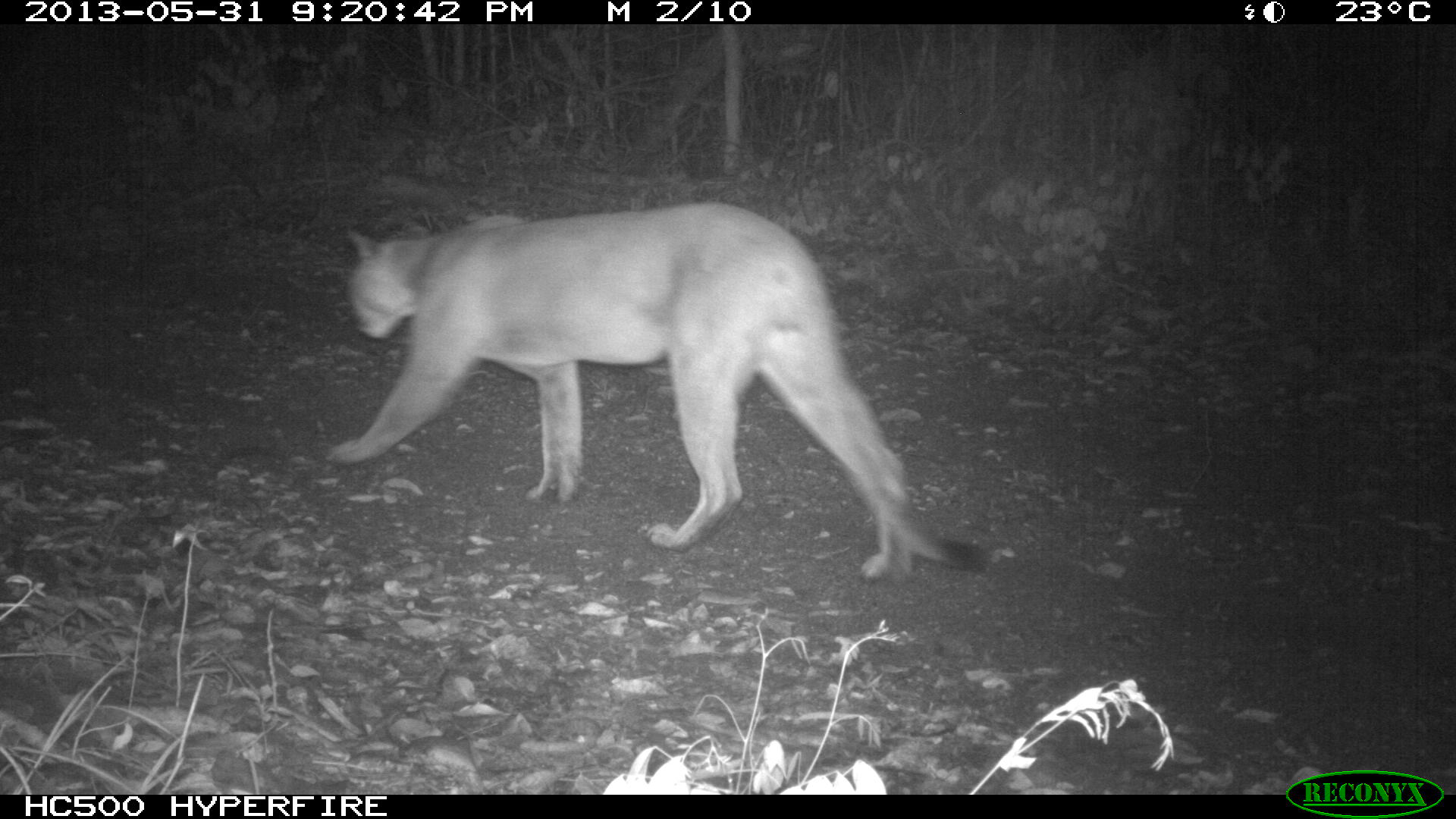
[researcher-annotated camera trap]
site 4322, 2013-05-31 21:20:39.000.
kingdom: Animalia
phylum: Chordata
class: Mammalia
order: Carnivora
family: Felidae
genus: Puma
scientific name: Puma concolor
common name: mountain lion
Puma concolor (mountain lion), count 1.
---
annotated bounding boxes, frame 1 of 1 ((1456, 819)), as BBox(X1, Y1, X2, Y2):
puma concolor: BBox(325, 200, 989, 579)